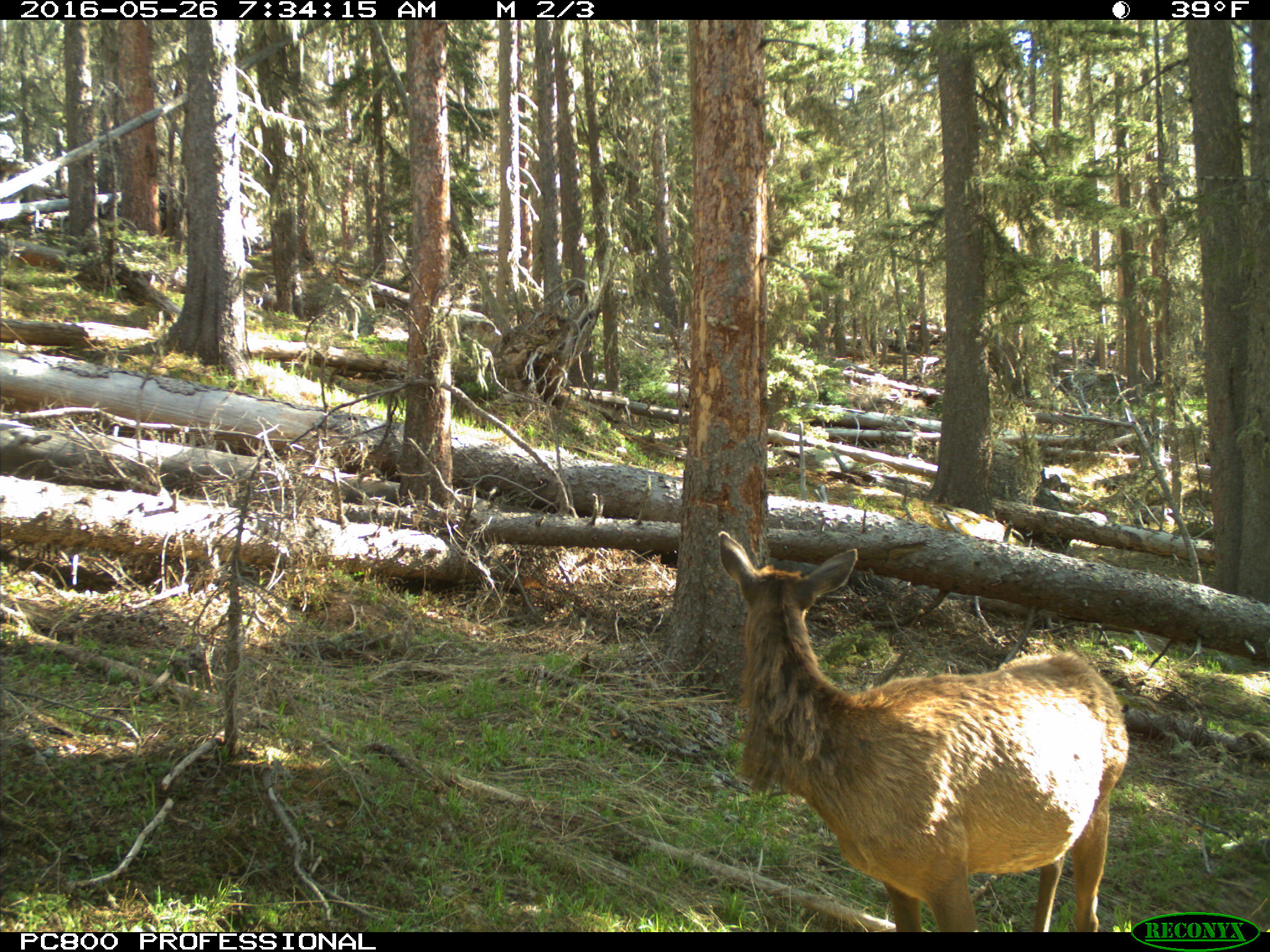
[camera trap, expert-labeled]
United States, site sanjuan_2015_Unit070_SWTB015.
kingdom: Animalia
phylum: Chordata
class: Mammalia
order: Artiodactyla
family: Cervidae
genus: Cervus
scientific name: Cervus elaphus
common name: red deer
Cervus elaphus (red deer).